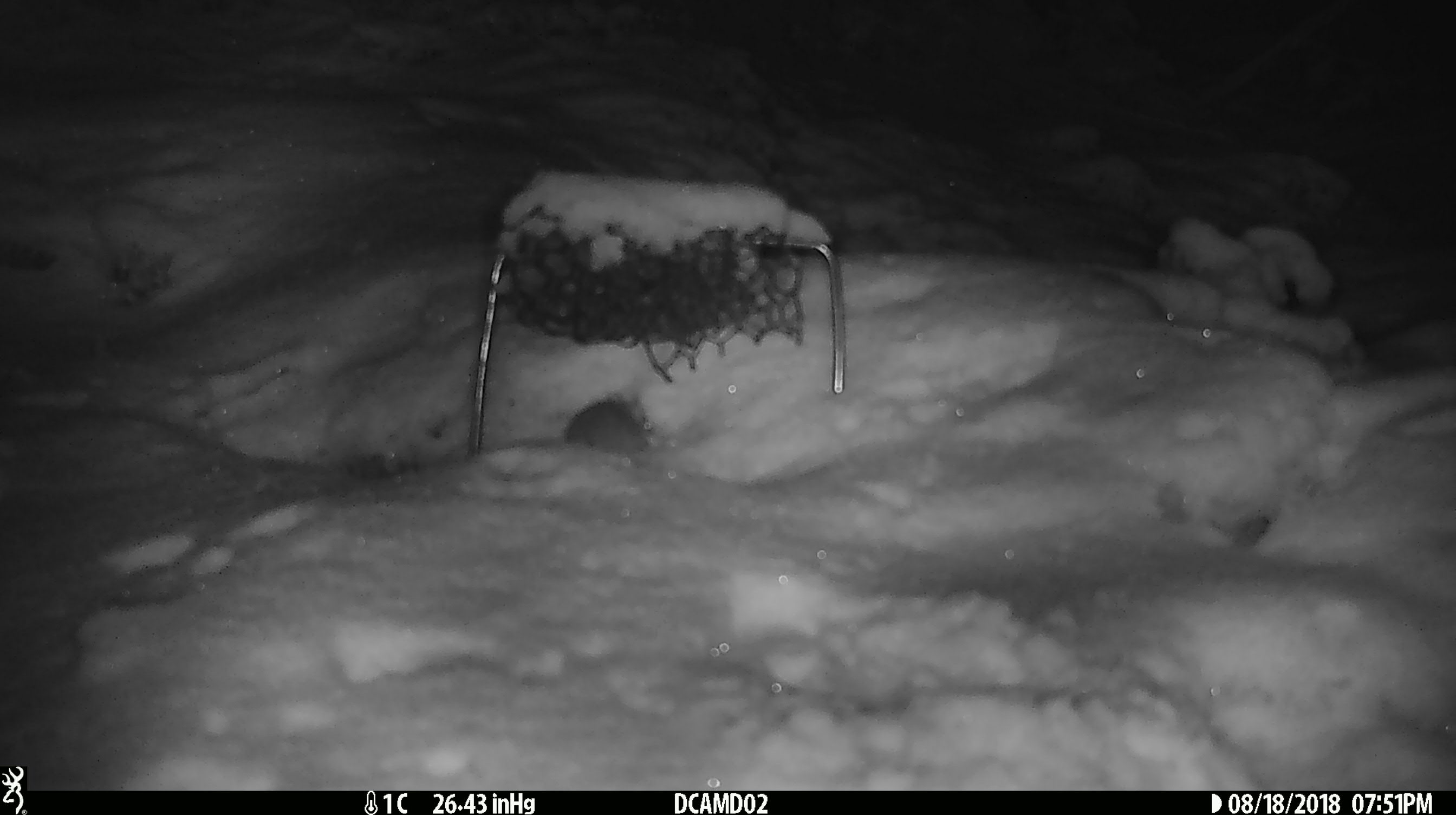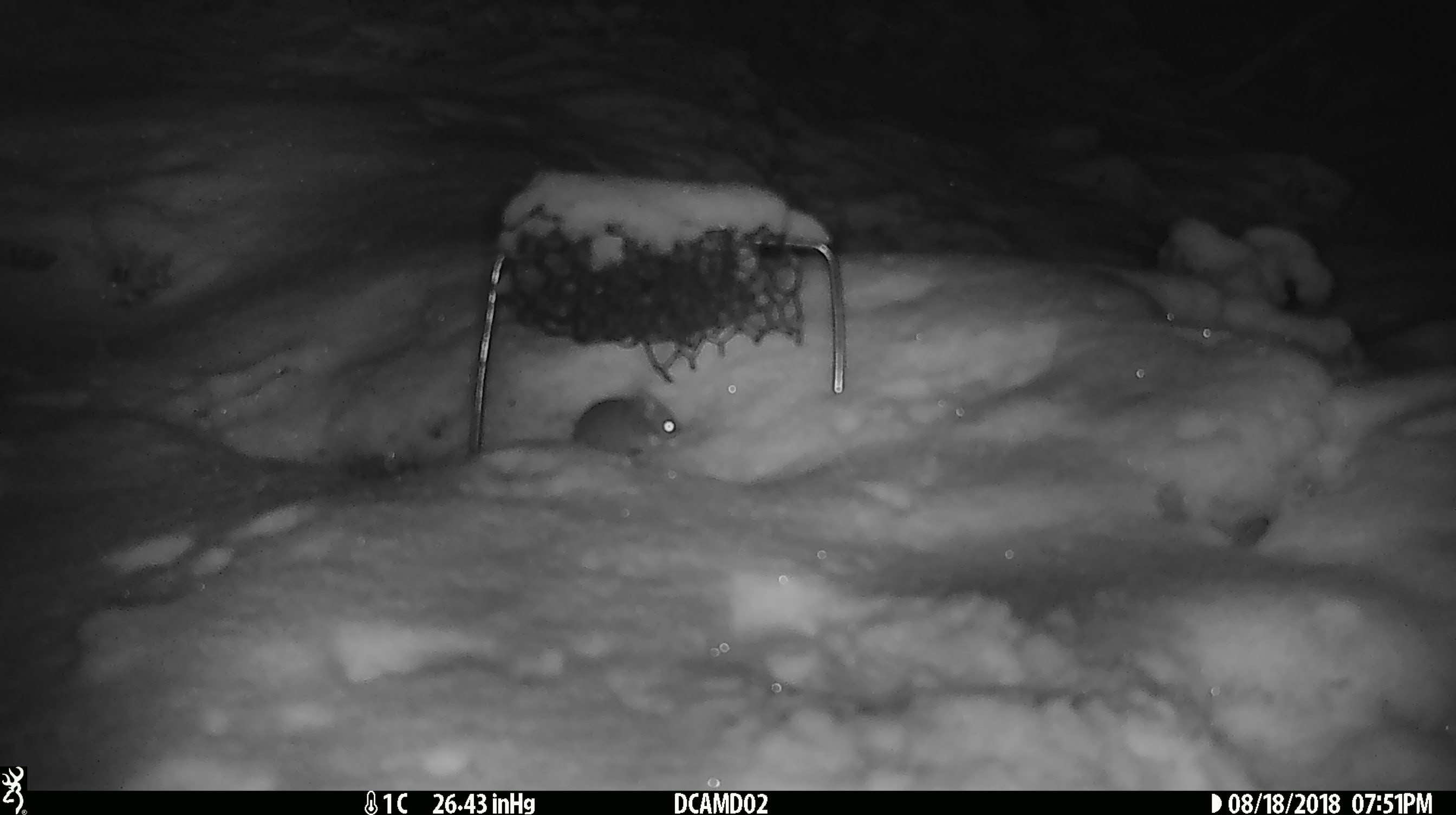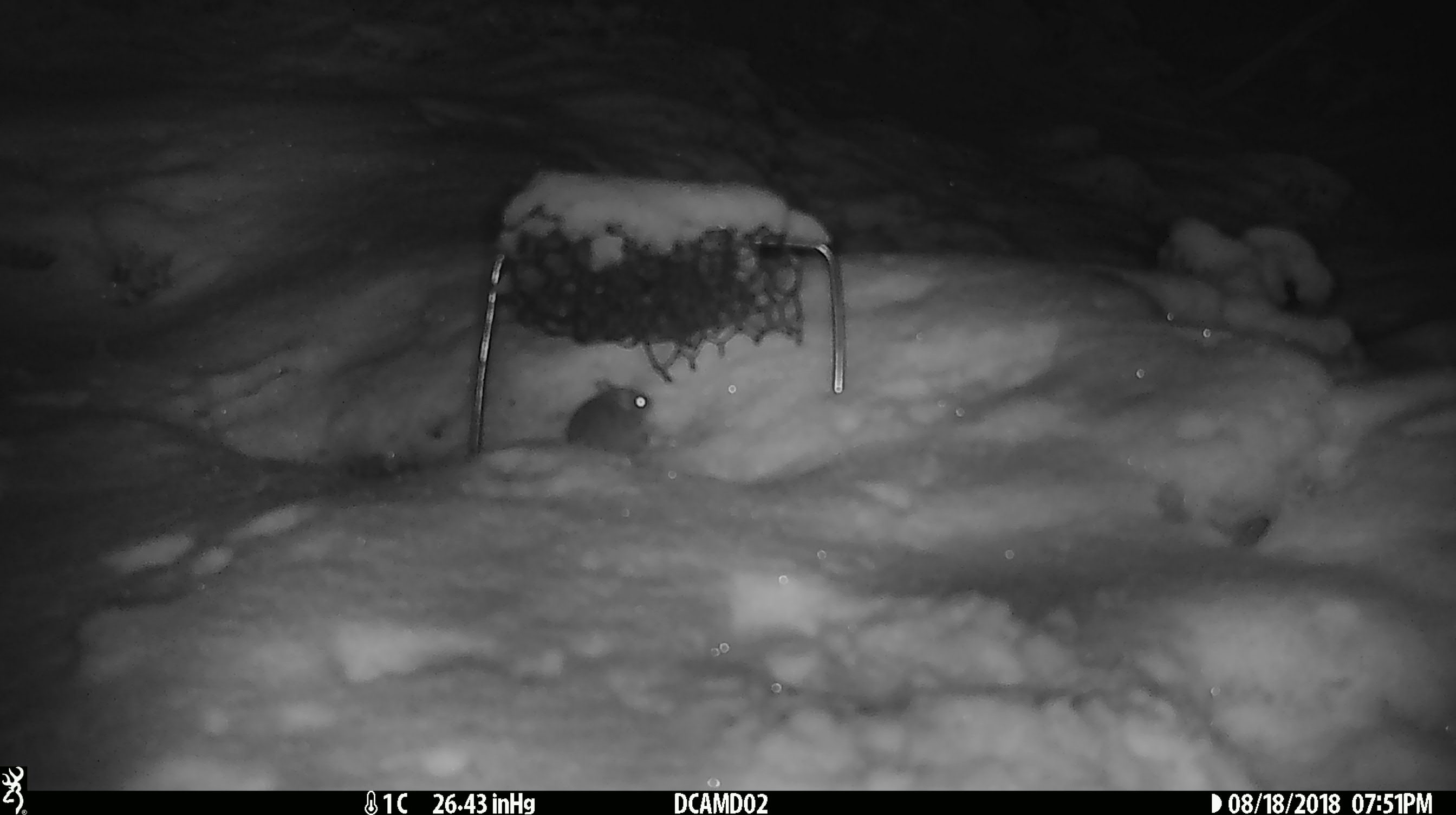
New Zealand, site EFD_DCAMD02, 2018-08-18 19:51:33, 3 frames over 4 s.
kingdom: Animalia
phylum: Chordata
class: Mammalia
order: Rodentia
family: Muridae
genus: Mus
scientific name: Mus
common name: mouse